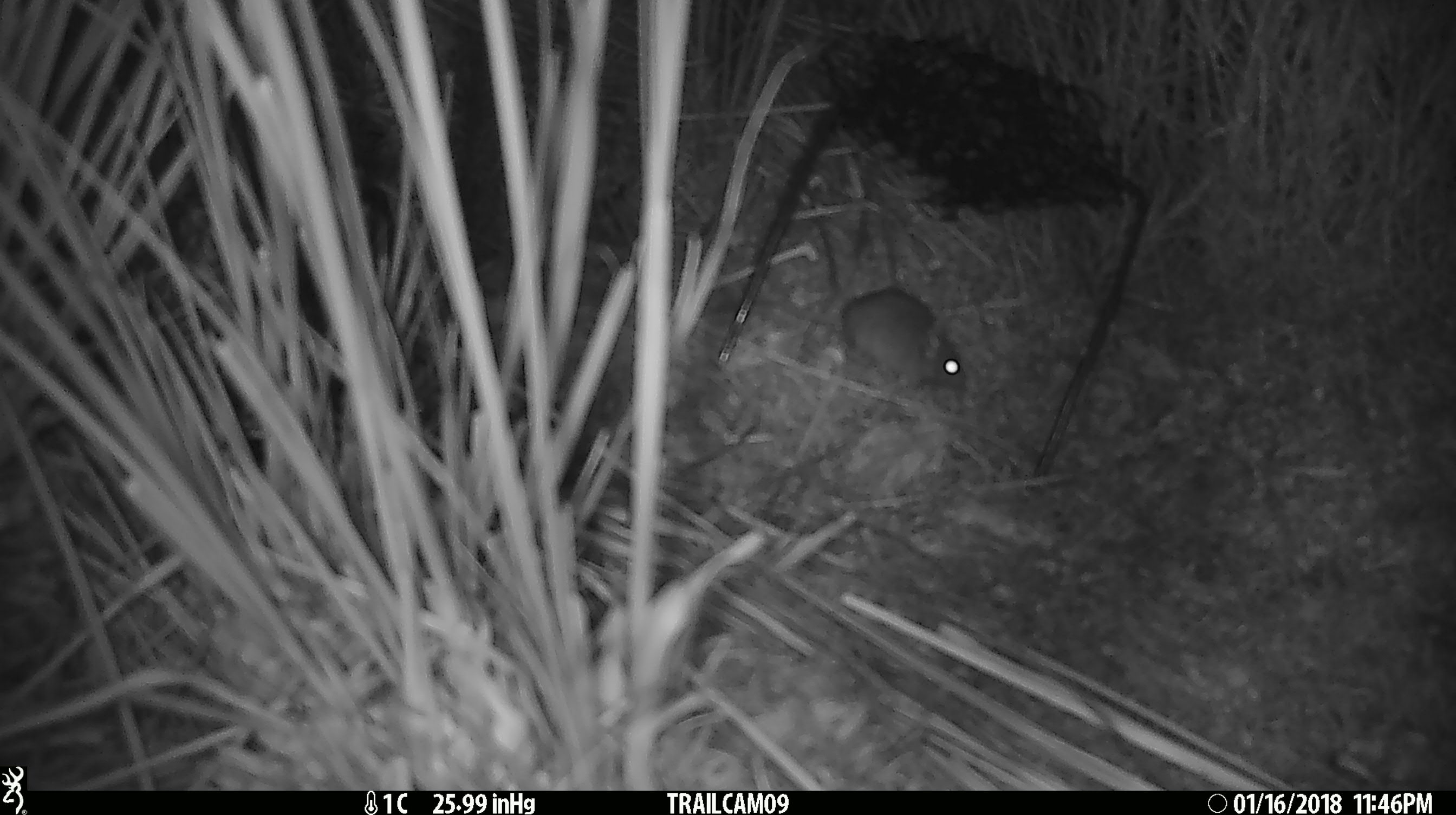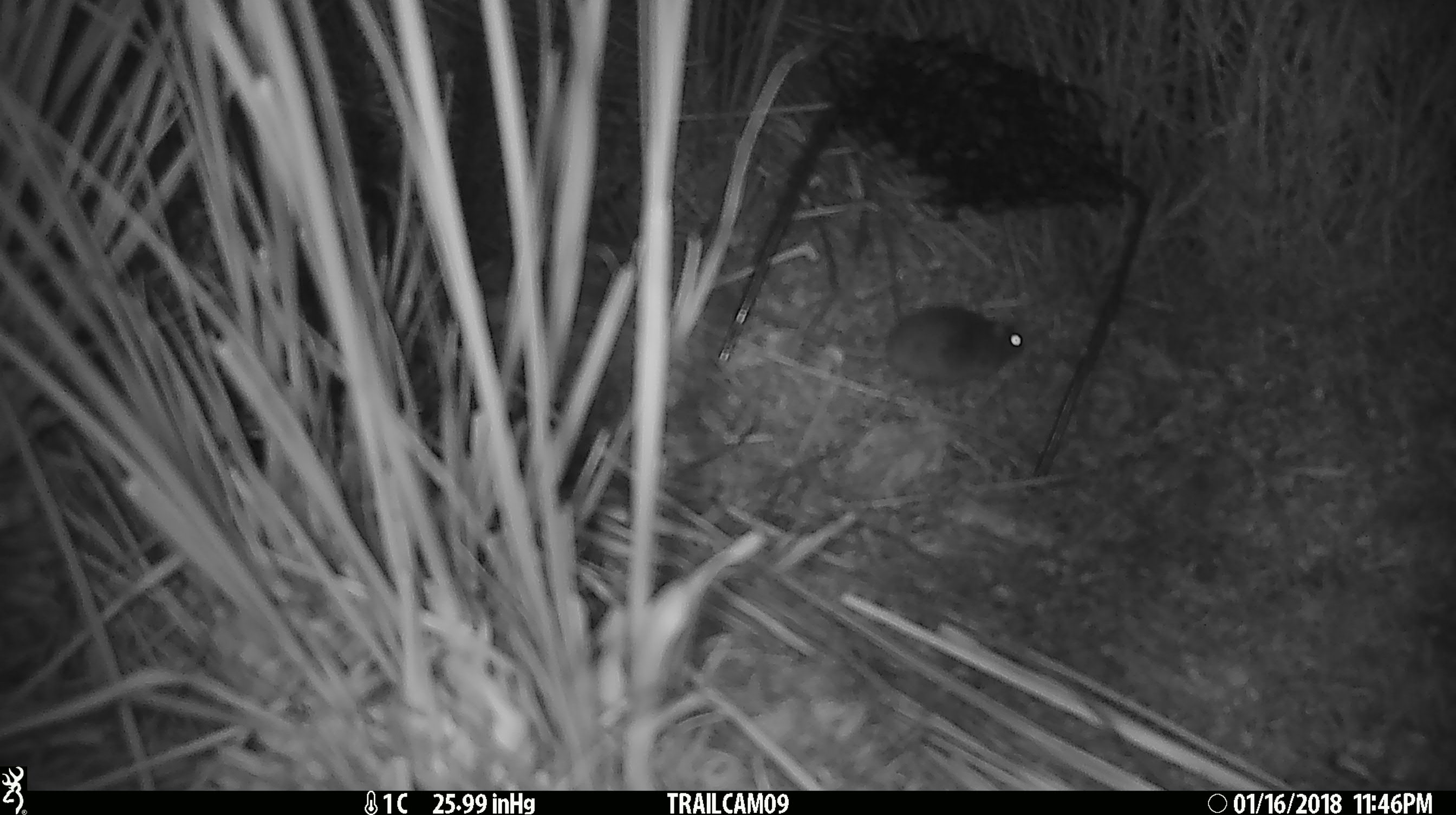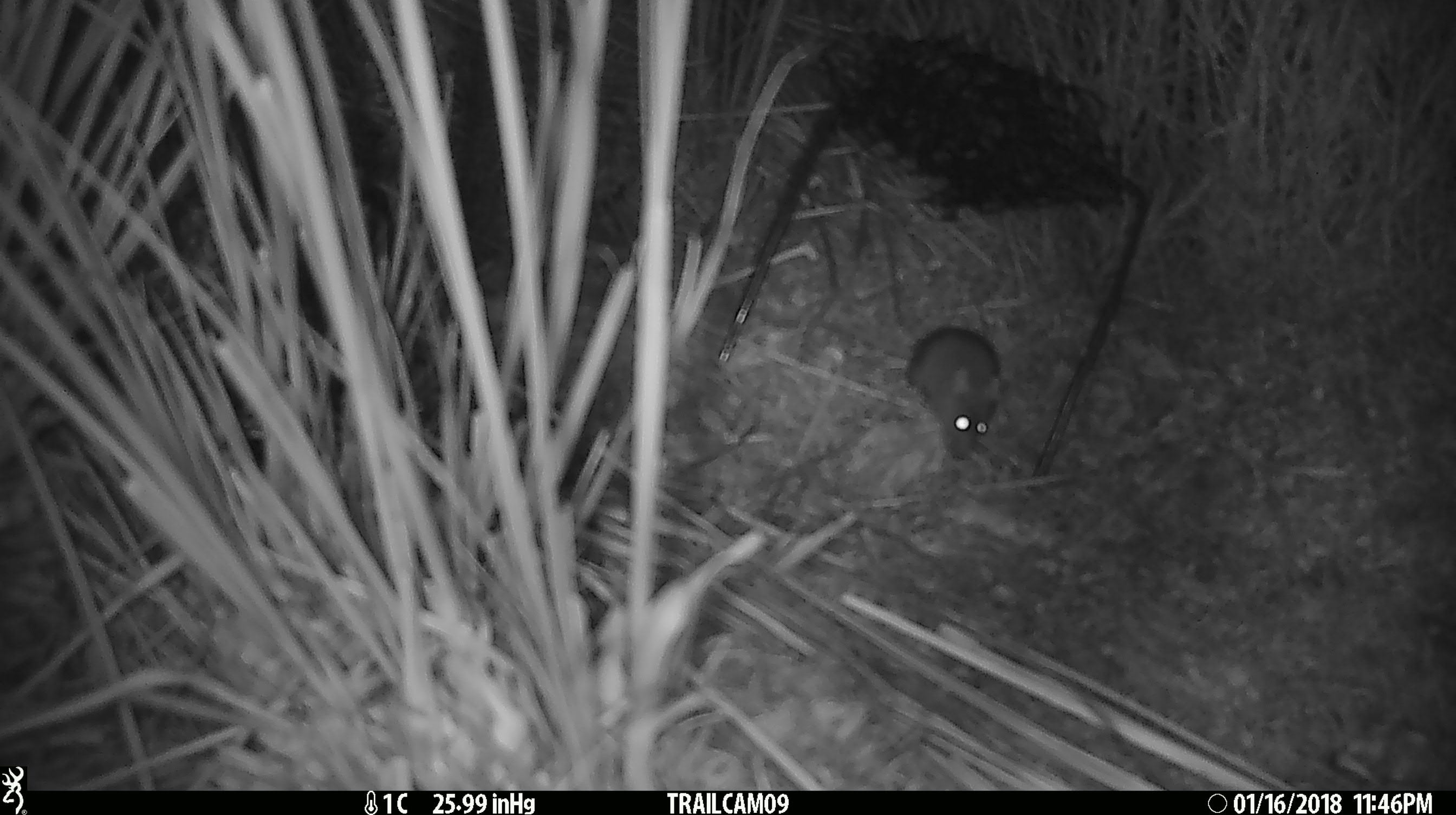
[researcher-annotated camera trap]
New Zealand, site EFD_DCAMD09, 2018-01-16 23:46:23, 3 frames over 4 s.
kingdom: Animalia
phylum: Chordata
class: Mammalia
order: Rodentia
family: Muridae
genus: Mus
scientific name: Mus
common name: mouse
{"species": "mouse (Mus)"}